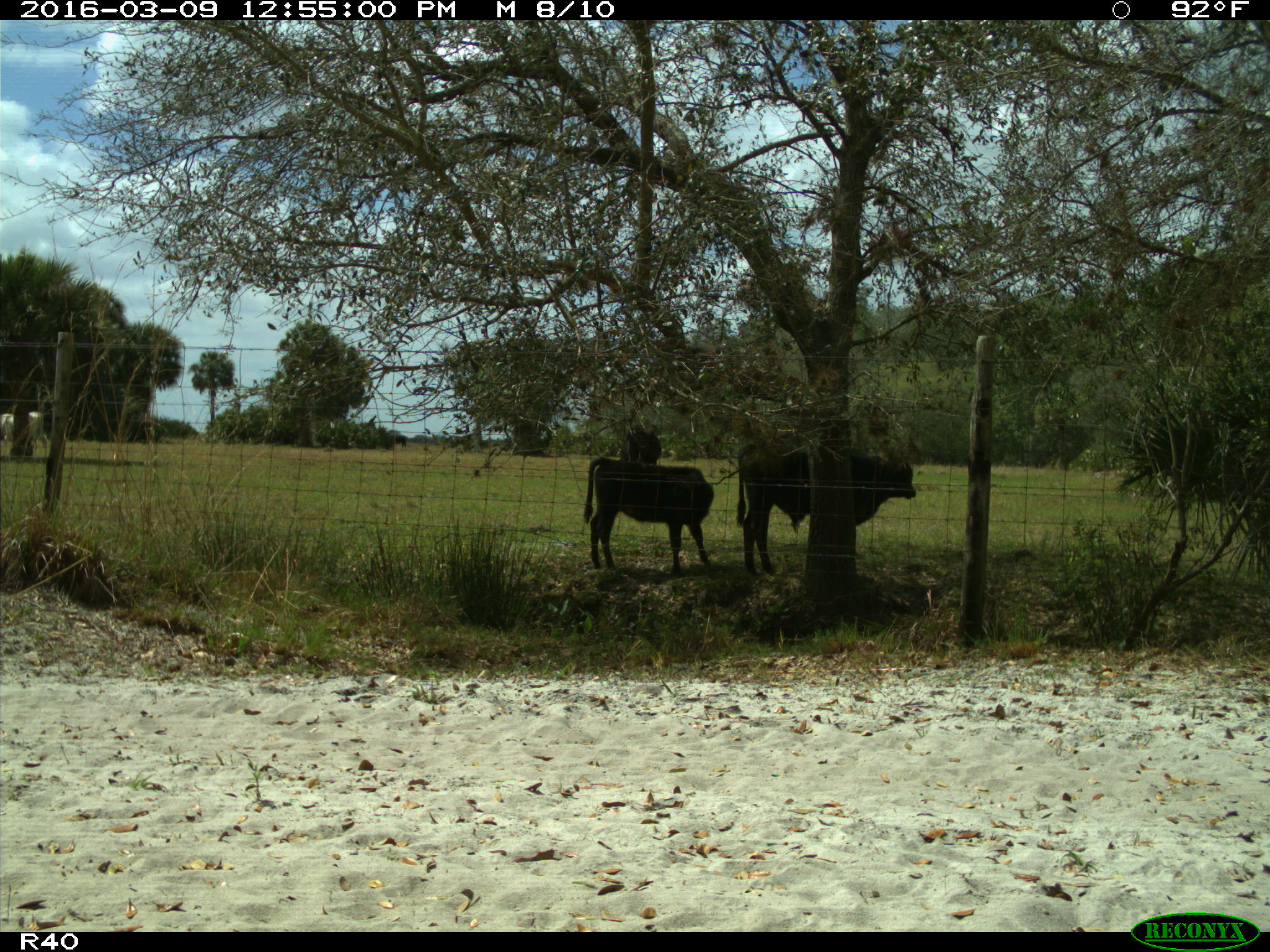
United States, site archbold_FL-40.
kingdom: Animalia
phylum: Chordata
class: Mammalia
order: Artiodactyla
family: Bovidae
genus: Bos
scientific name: Bos taurus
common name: domestic cow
Bos taurus (domestic cow).